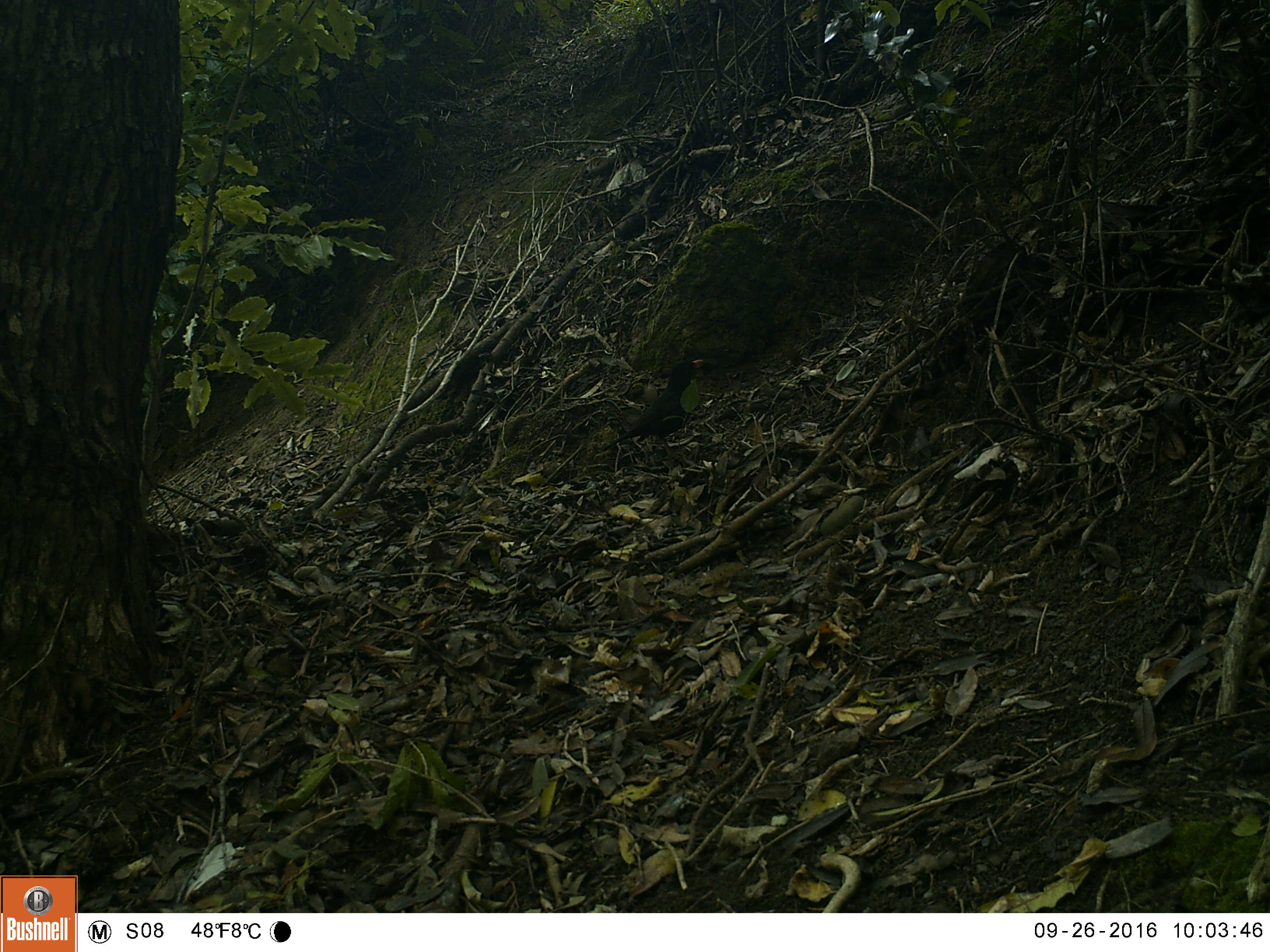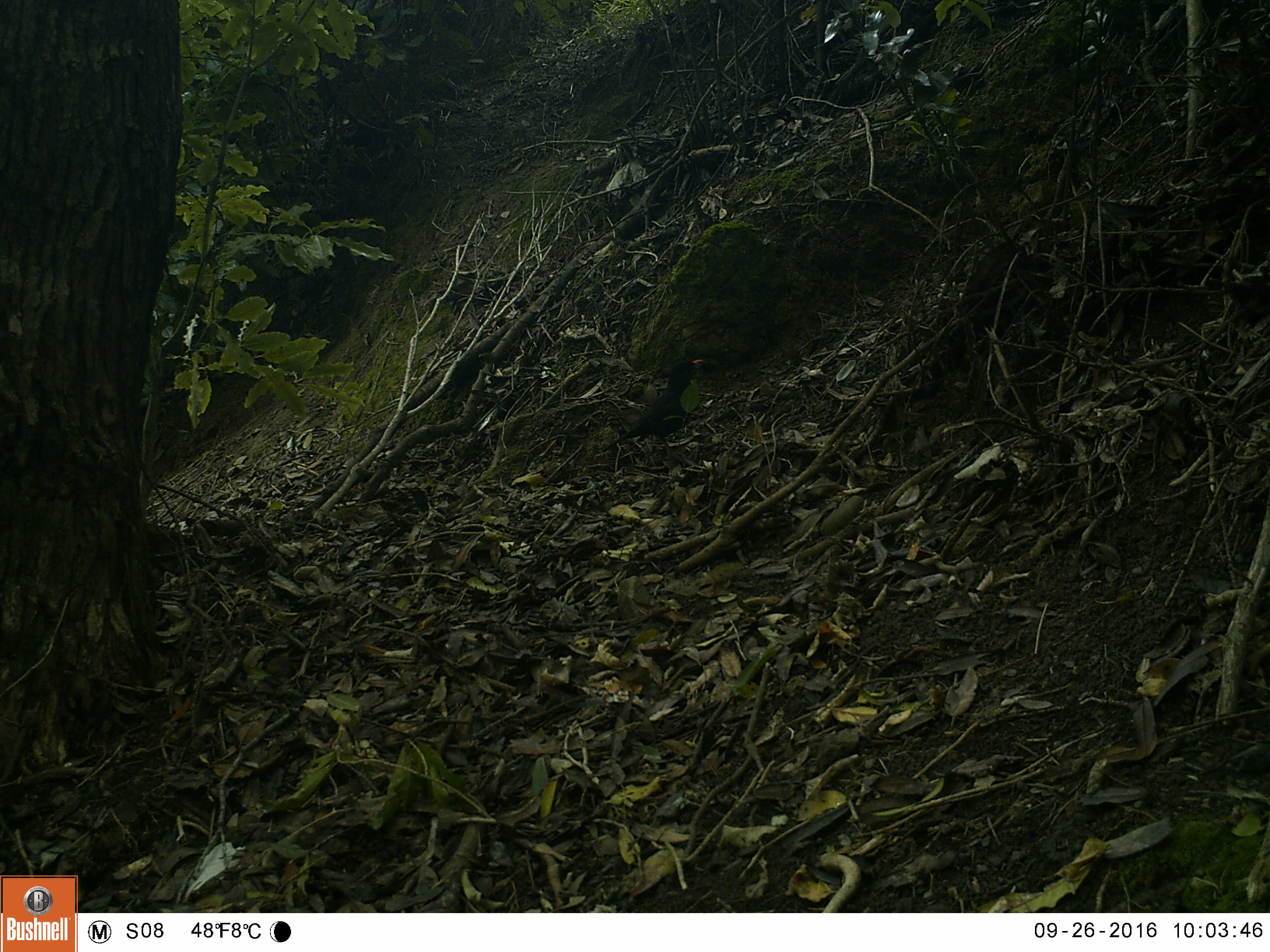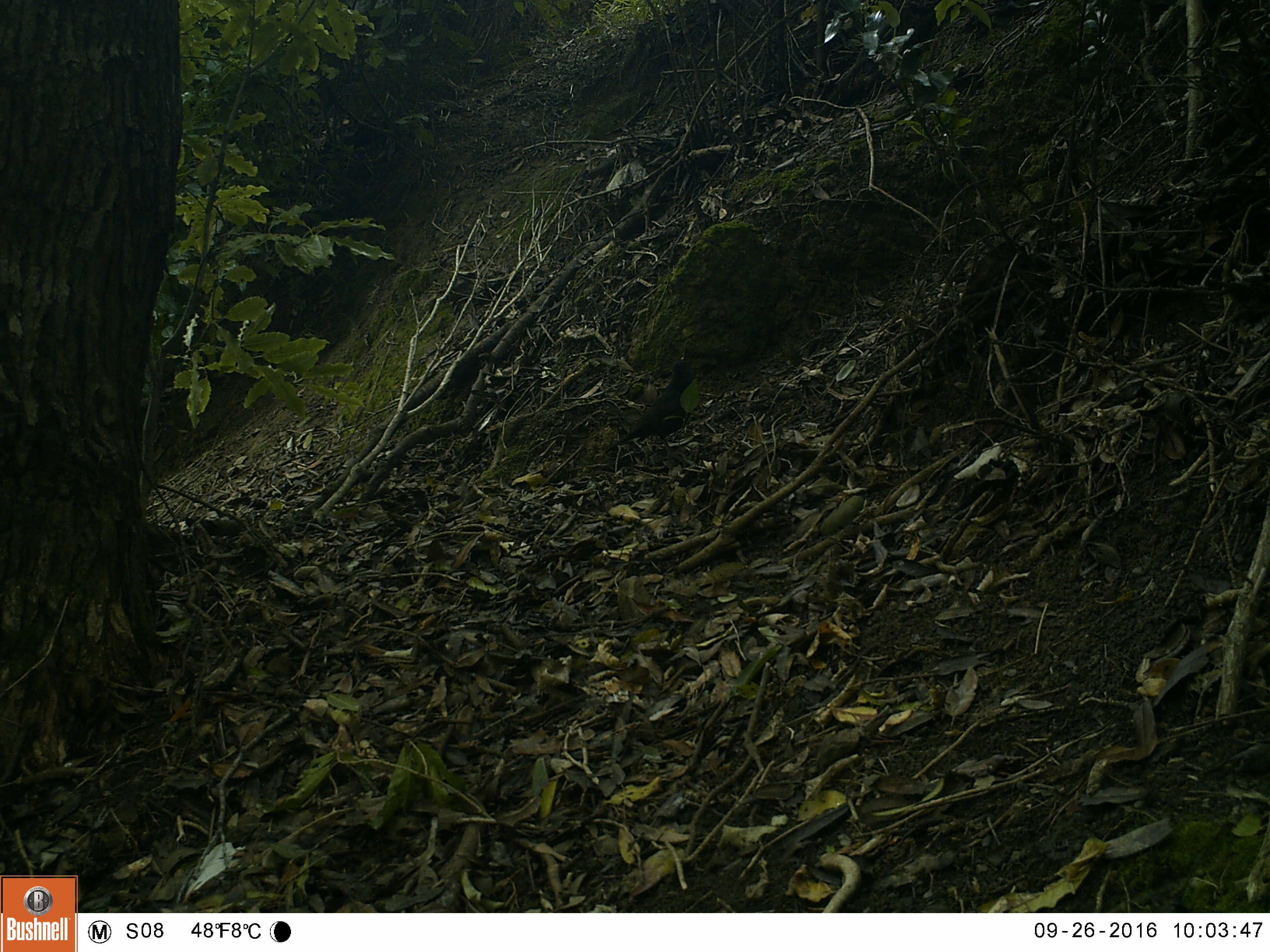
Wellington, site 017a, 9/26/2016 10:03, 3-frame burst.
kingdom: Animalia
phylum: Chordata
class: Aves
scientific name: Aves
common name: bird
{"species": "bird (Aves)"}